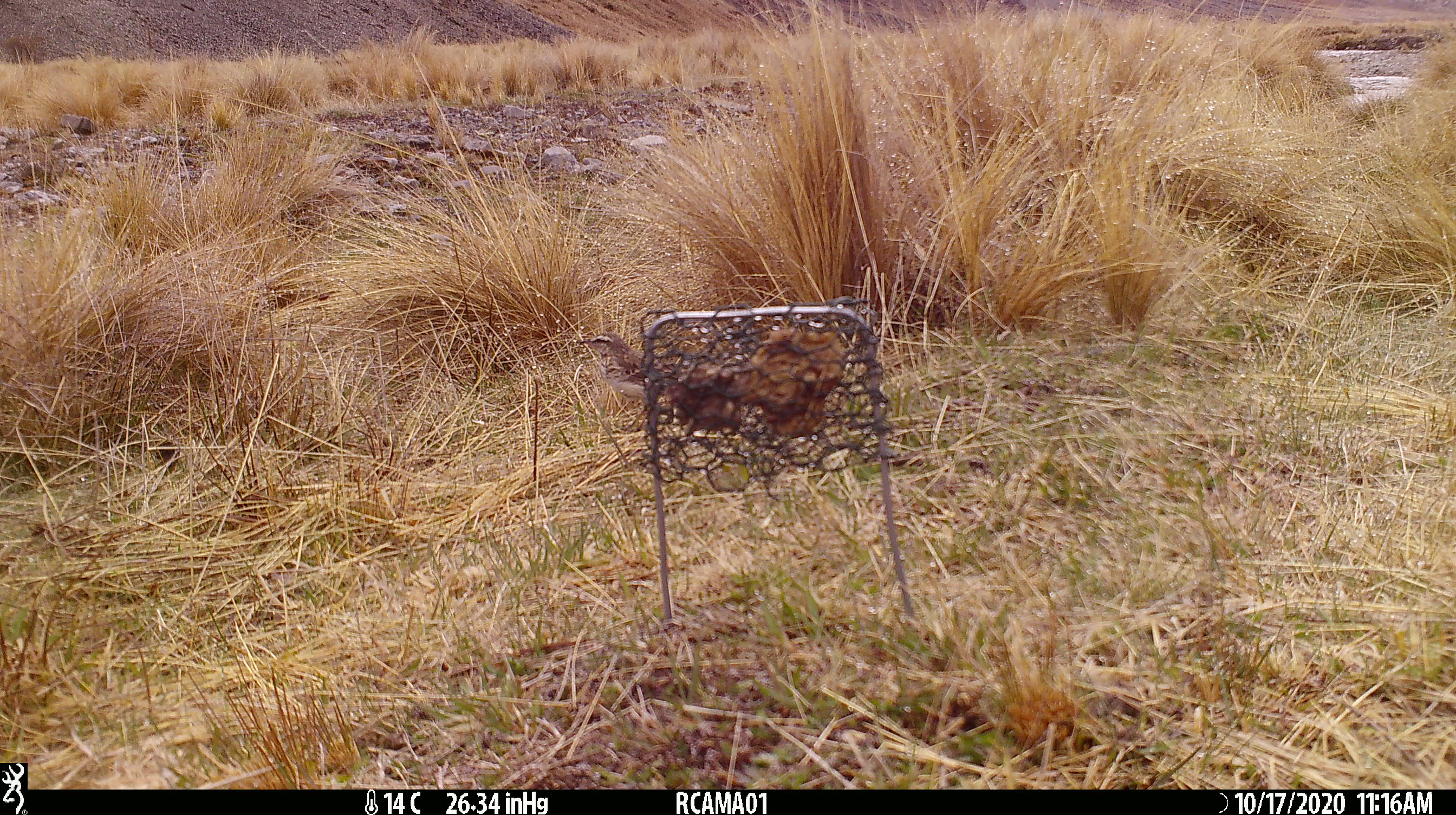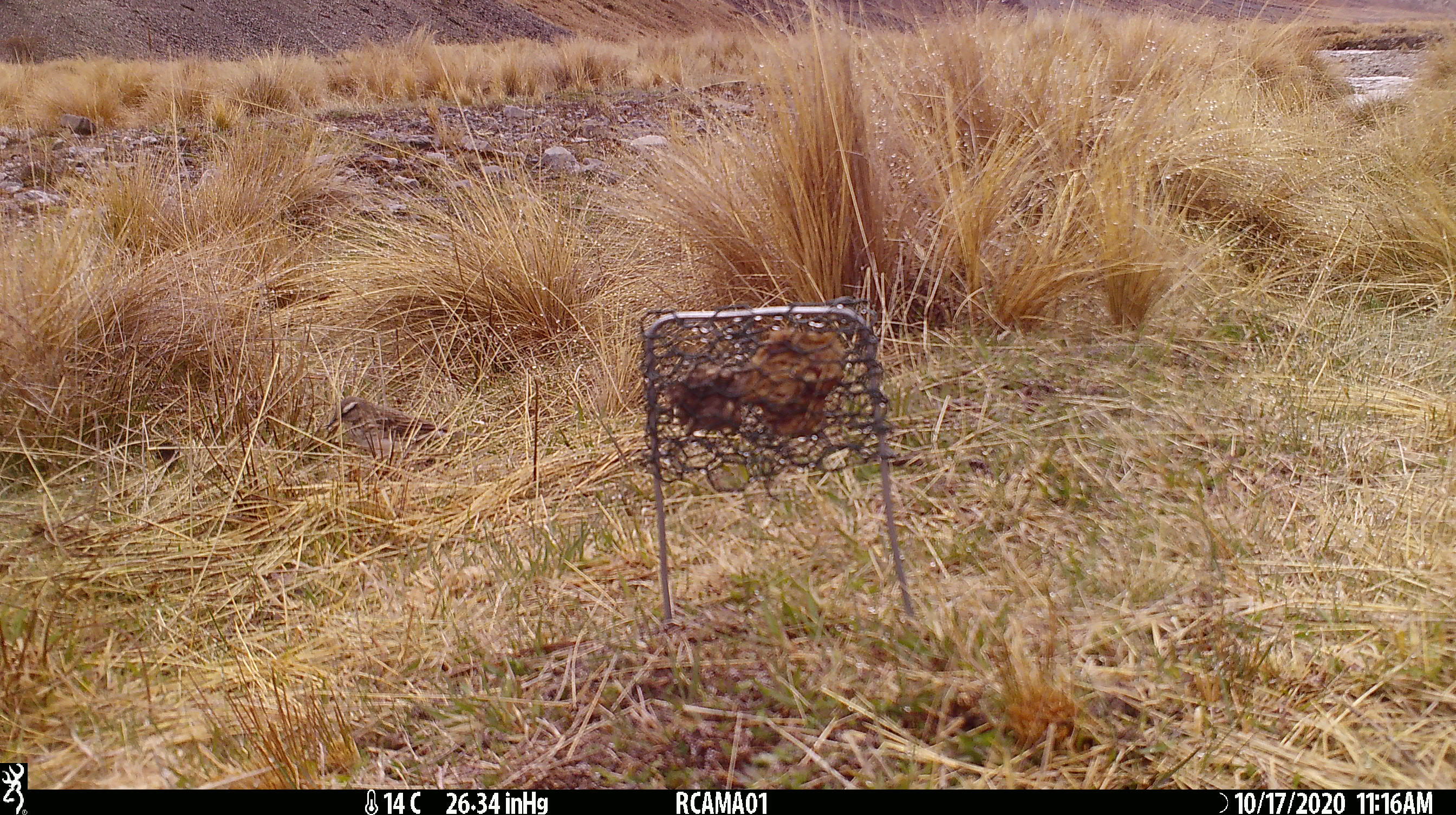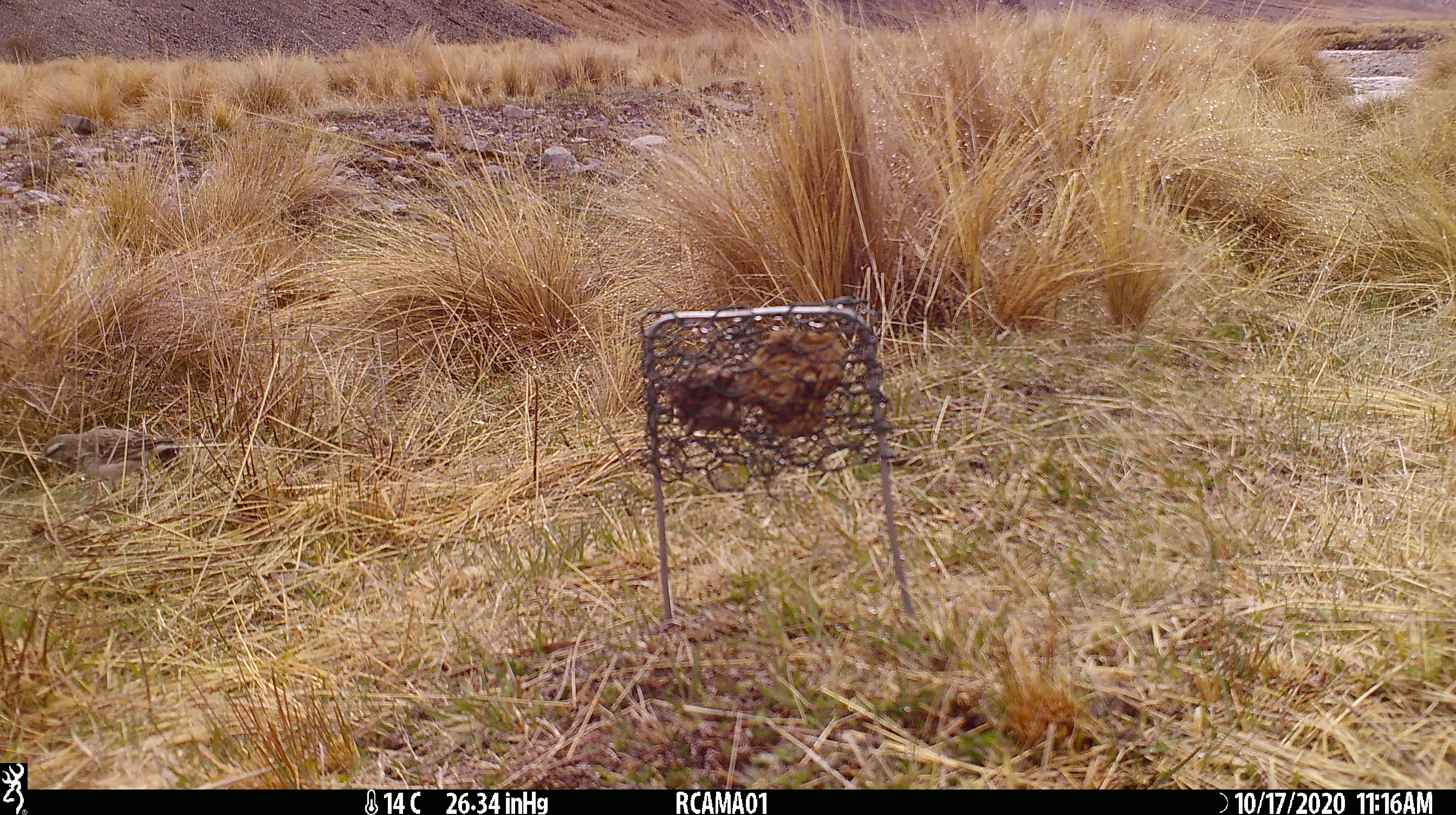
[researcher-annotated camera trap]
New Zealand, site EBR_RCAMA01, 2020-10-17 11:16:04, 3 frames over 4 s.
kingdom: Animalia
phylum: Chordata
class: Aves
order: Passeriformes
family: Motacillidae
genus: Anthus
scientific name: Anthus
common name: pipit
Pipit (Anthus).